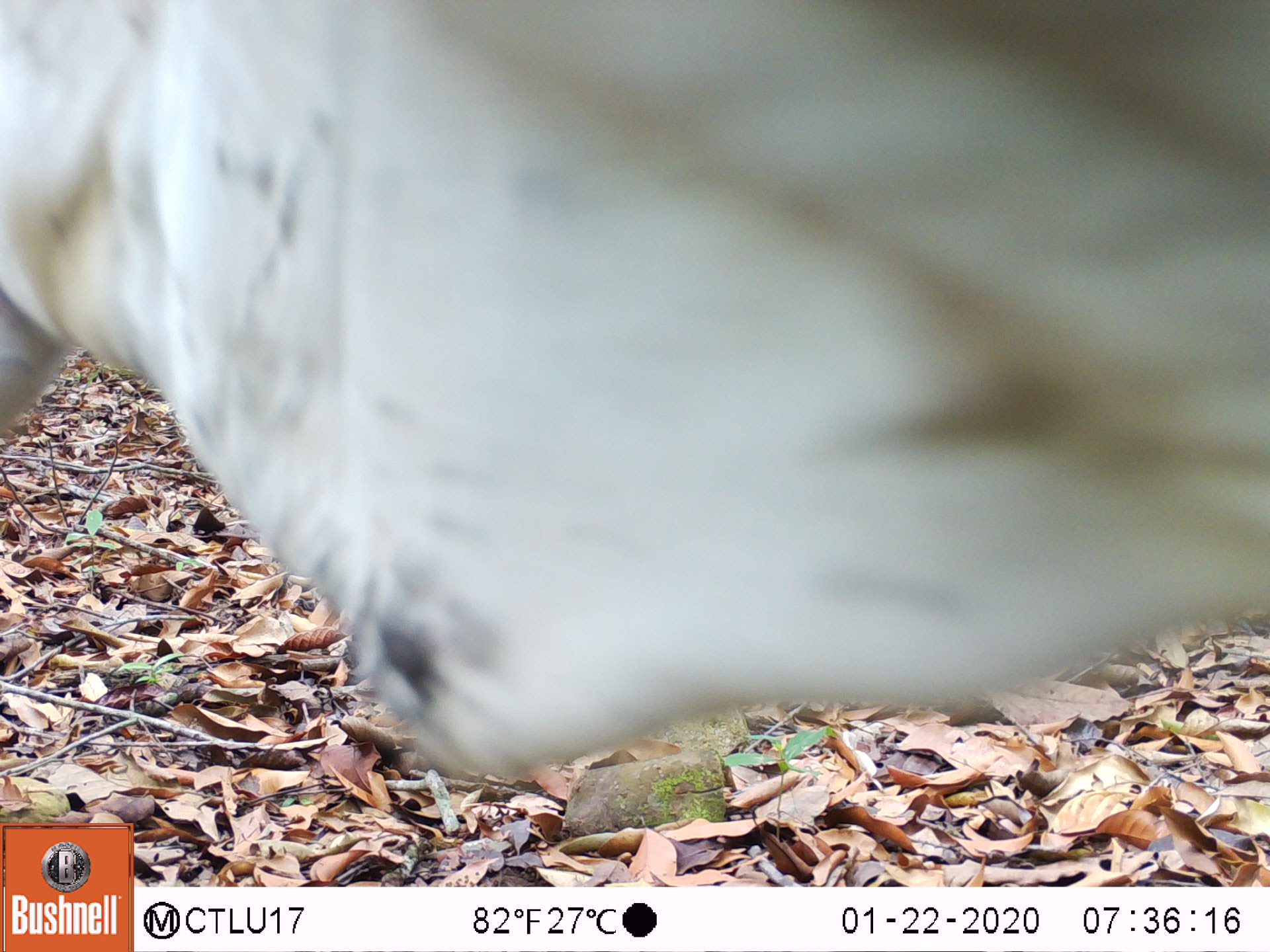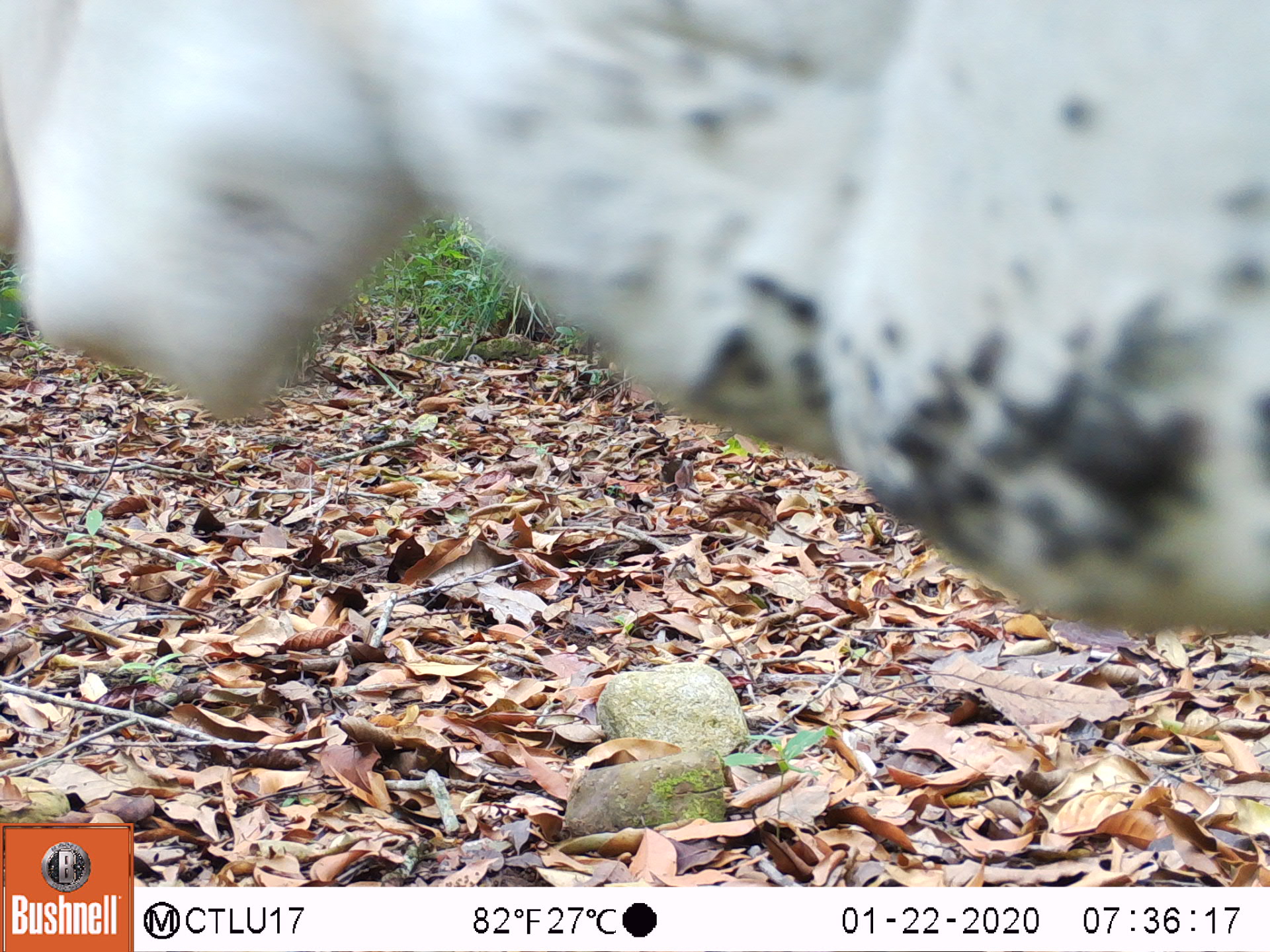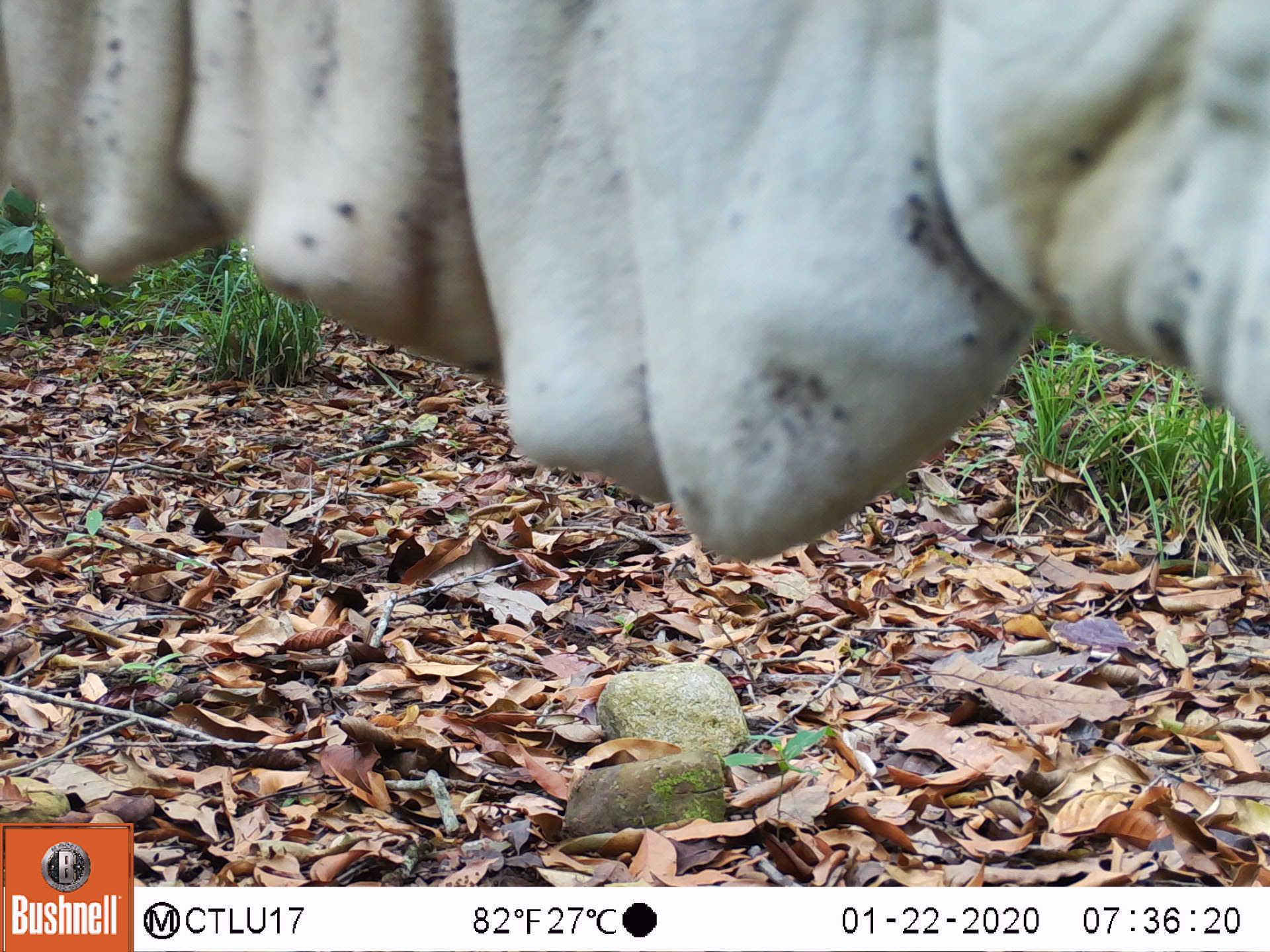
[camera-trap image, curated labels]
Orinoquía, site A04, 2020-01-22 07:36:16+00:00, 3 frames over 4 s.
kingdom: Animalia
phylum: Chordata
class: Mammalia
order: Artiodactyla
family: Bovidae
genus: Bos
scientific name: Bos taurus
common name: cow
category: cattle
Cattle (cow) (Bos taurus).